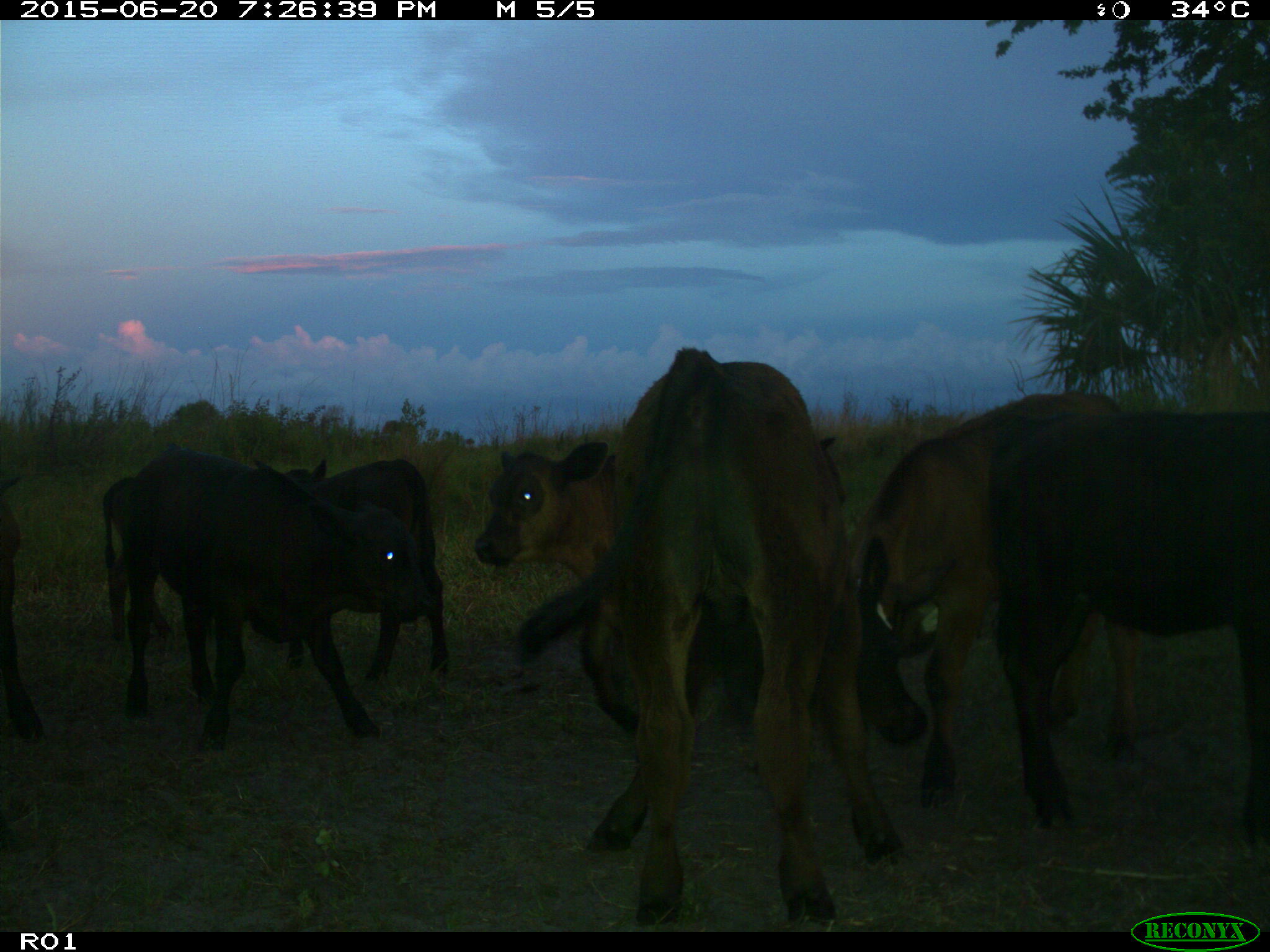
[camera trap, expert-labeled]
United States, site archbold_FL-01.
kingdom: Animalia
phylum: Chordata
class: Mammalia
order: Artiodactyla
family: Bovidae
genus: Bos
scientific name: Bos taurus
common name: domestic cow